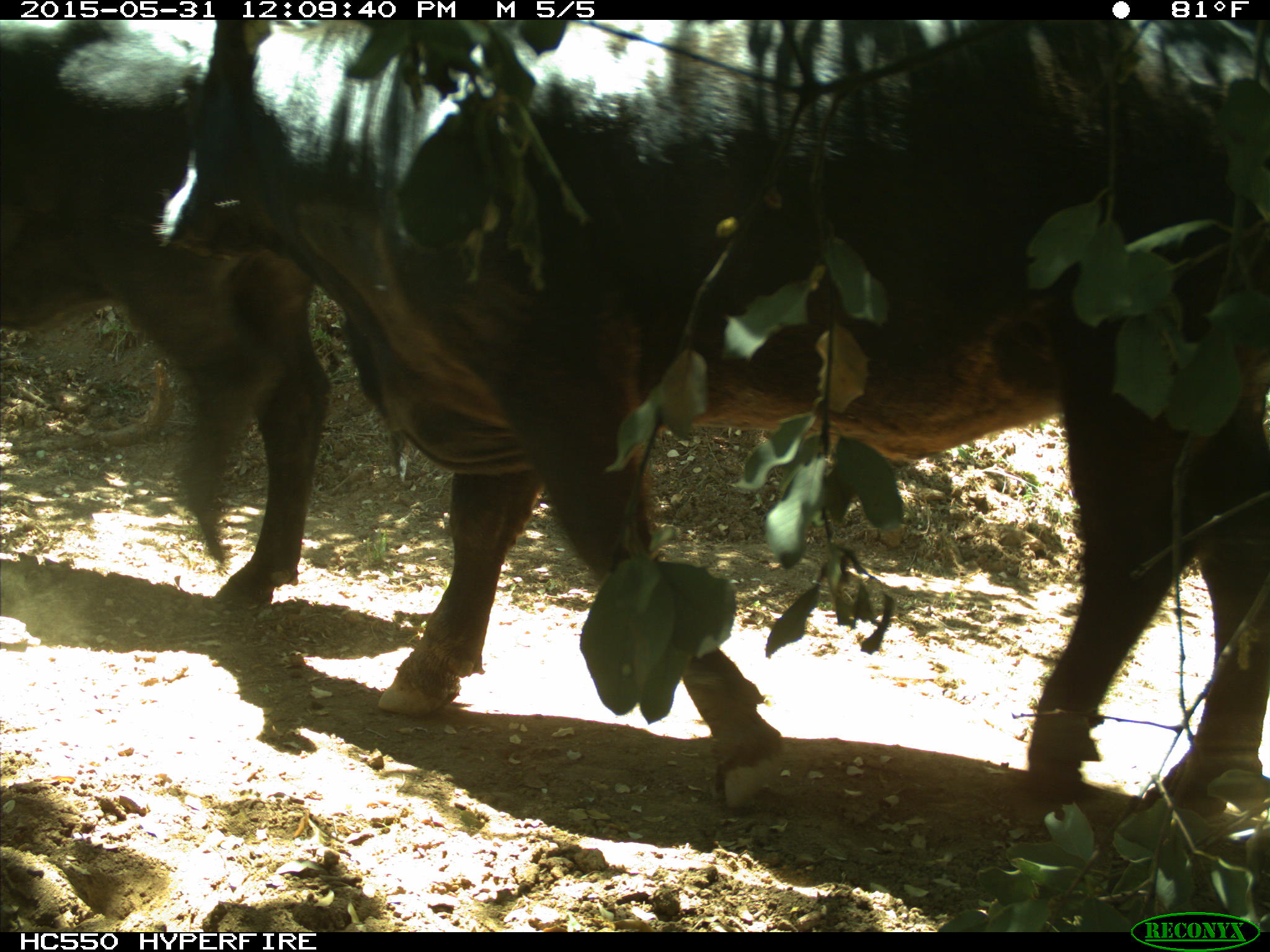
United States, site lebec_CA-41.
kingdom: Animalia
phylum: Chordata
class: Mammalia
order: Artiodactyla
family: Bovidae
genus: Bos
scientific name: Bos taurus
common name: domestic cow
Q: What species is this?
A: Bos taurus (domestic cow).